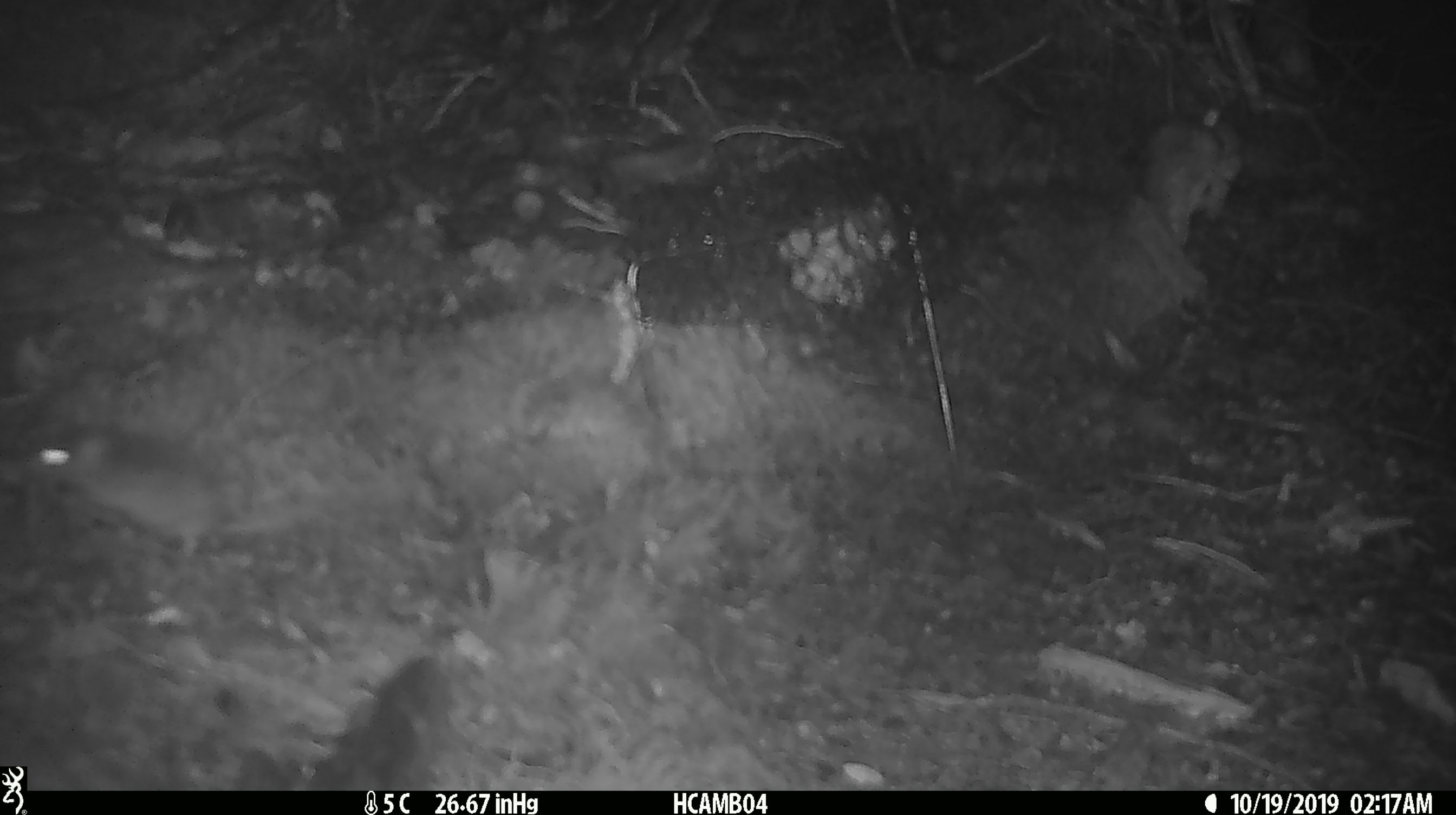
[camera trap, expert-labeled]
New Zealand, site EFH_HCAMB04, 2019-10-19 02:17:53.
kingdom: Animalia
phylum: Chordata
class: Mammalia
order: Rodentia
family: Muridae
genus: Mus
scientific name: Mus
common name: mouse